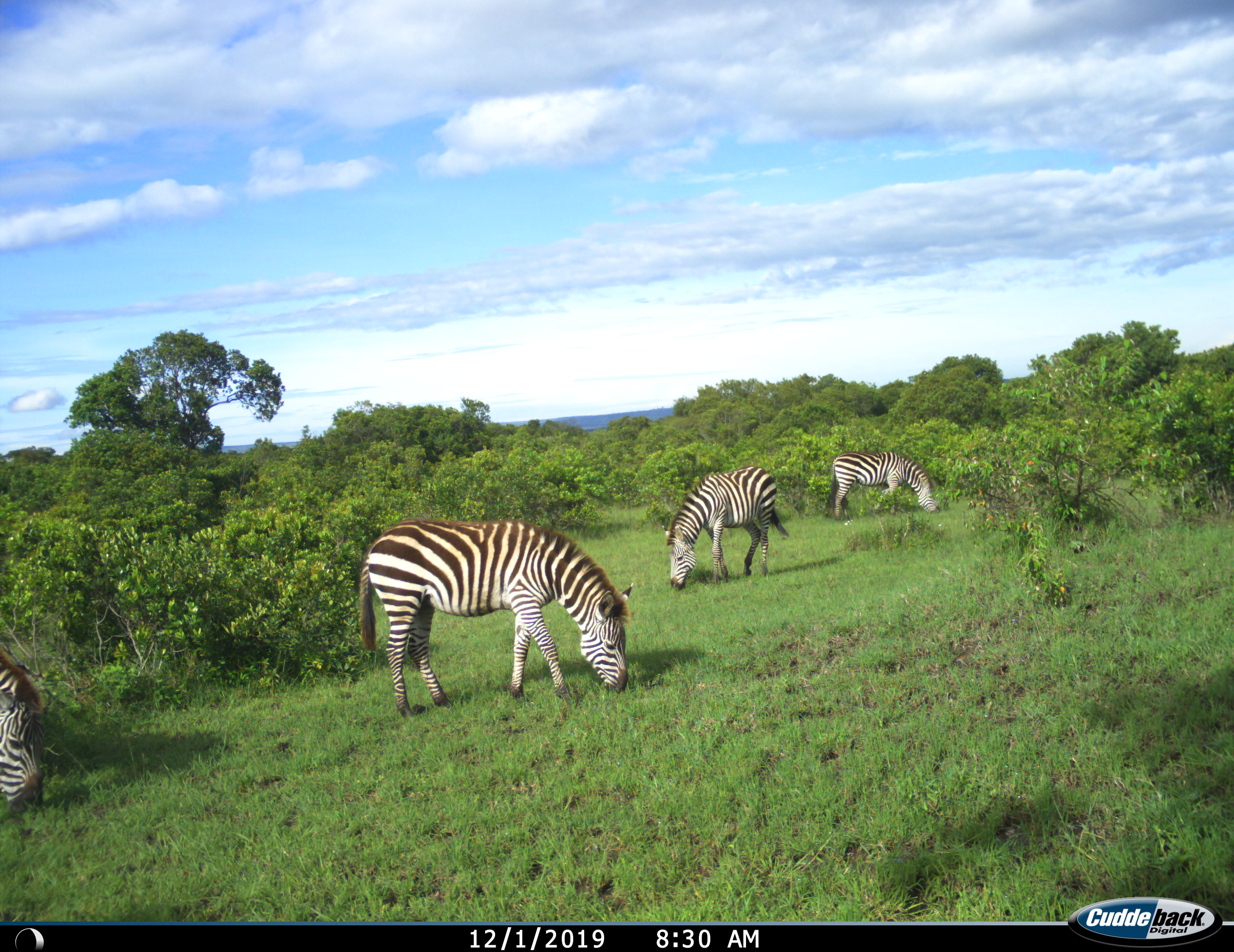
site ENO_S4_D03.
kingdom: Animalia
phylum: Chordata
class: Mammalia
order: Perissodactyla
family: Equidae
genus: Equus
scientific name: Equus quagga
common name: plains zebra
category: zebraplains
Zebraplains (plains zebra) (Equus quagga), count 4. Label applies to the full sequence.